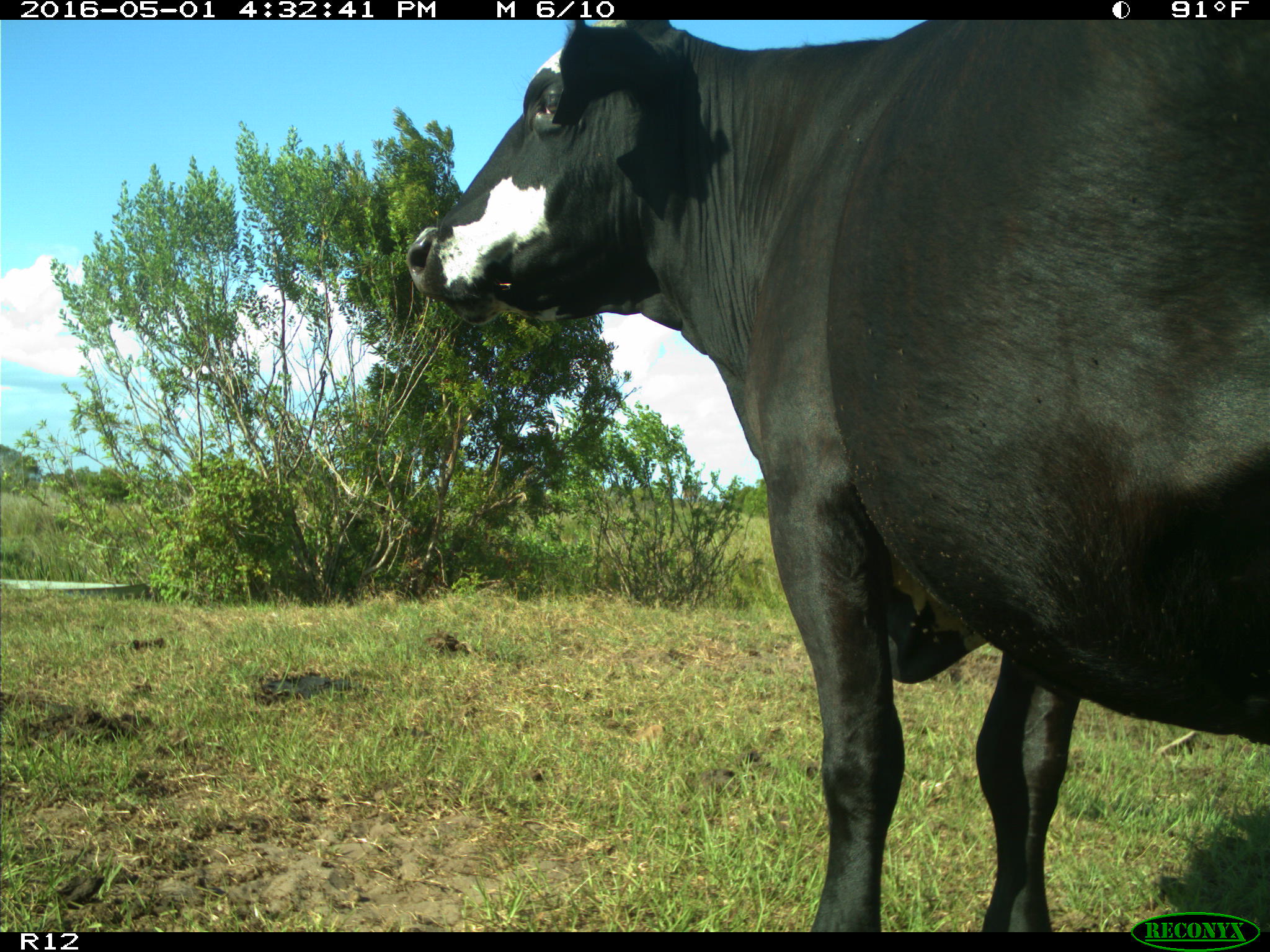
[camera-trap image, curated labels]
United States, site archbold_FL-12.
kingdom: Animalia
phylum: Chordata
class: Mammalia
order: Artiodactyla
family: Bovidae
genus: Bos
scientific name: Bos taurus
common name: domestic cow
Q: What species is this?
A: Bos taurus (domestic cow).